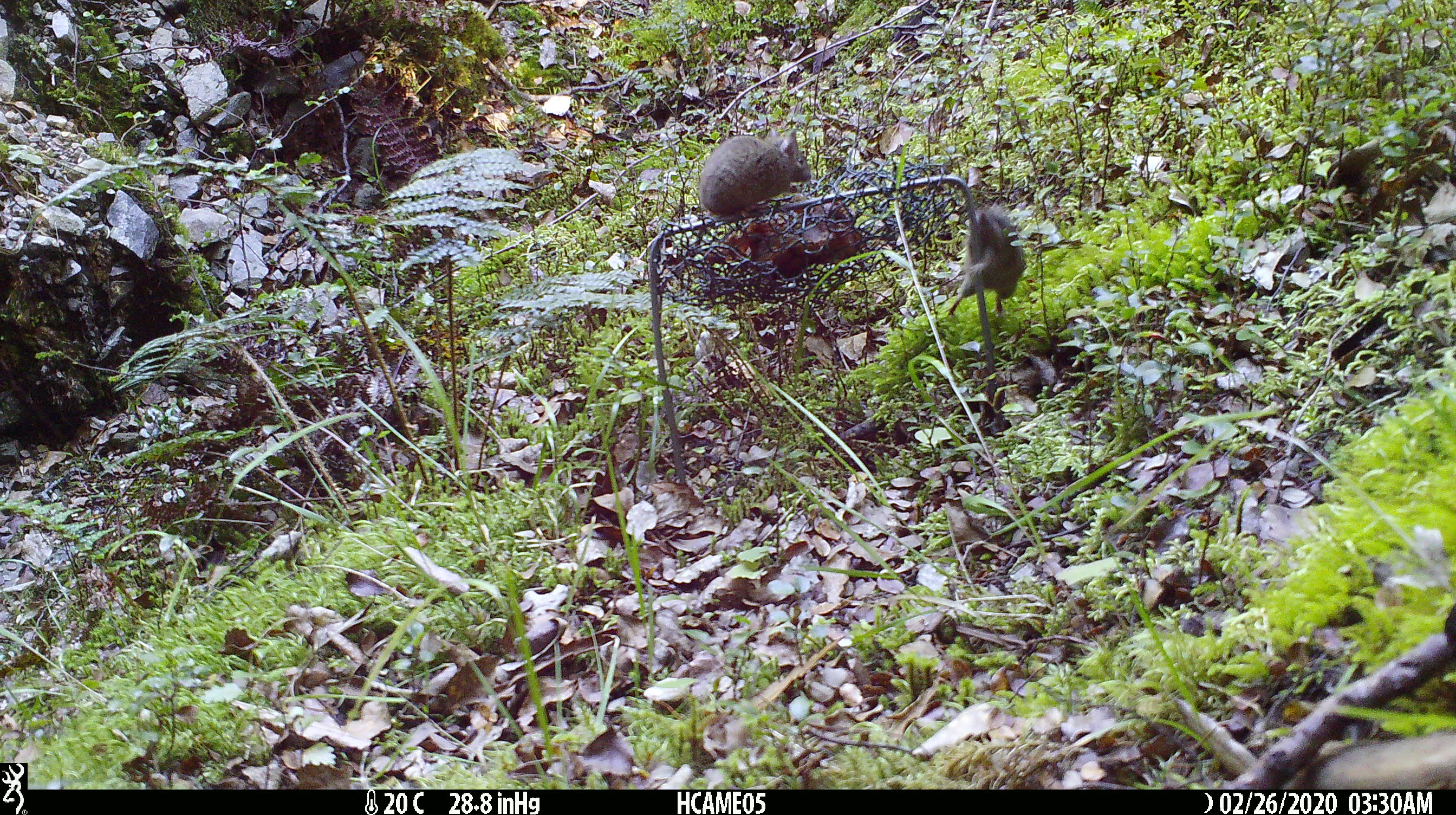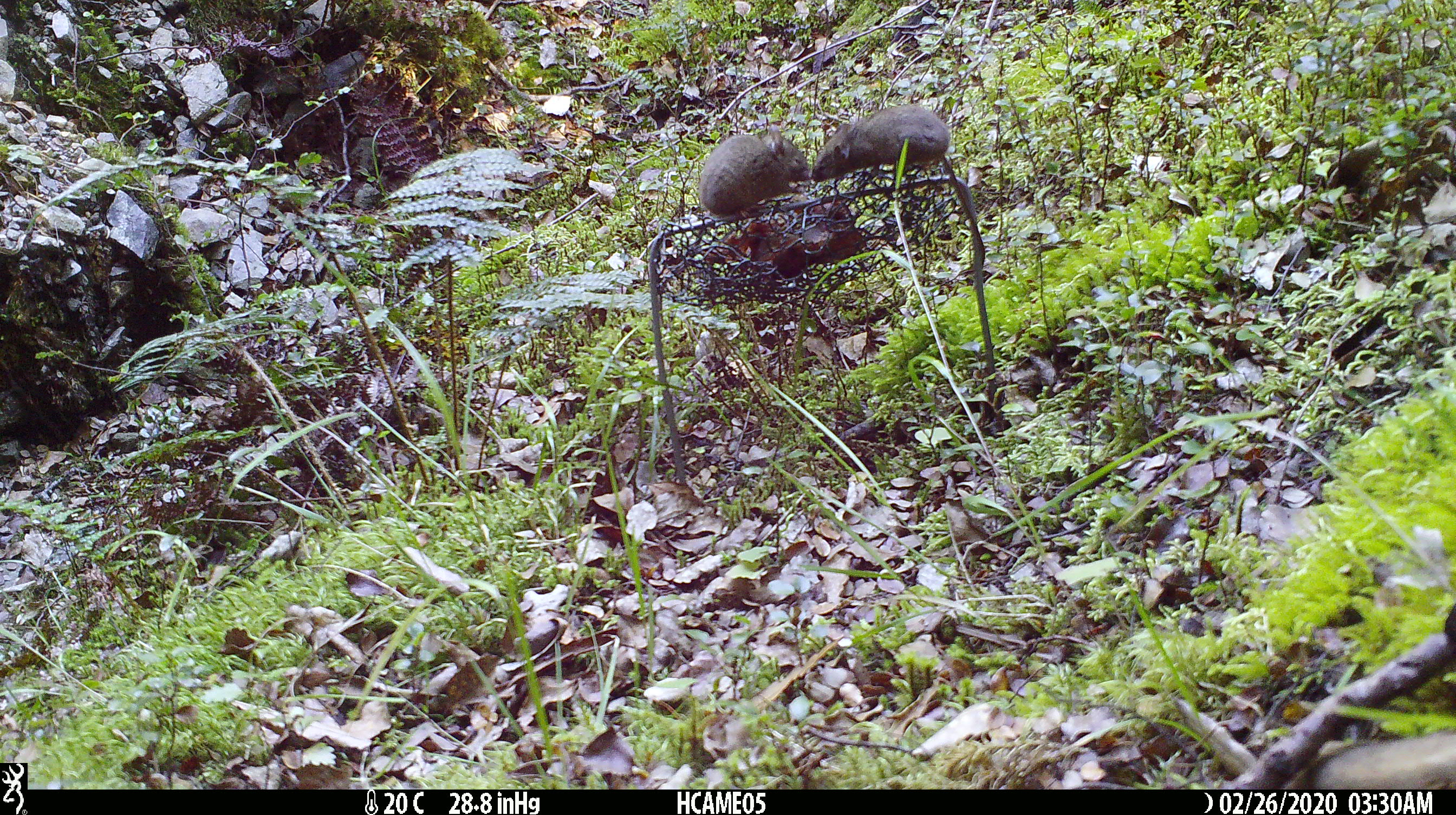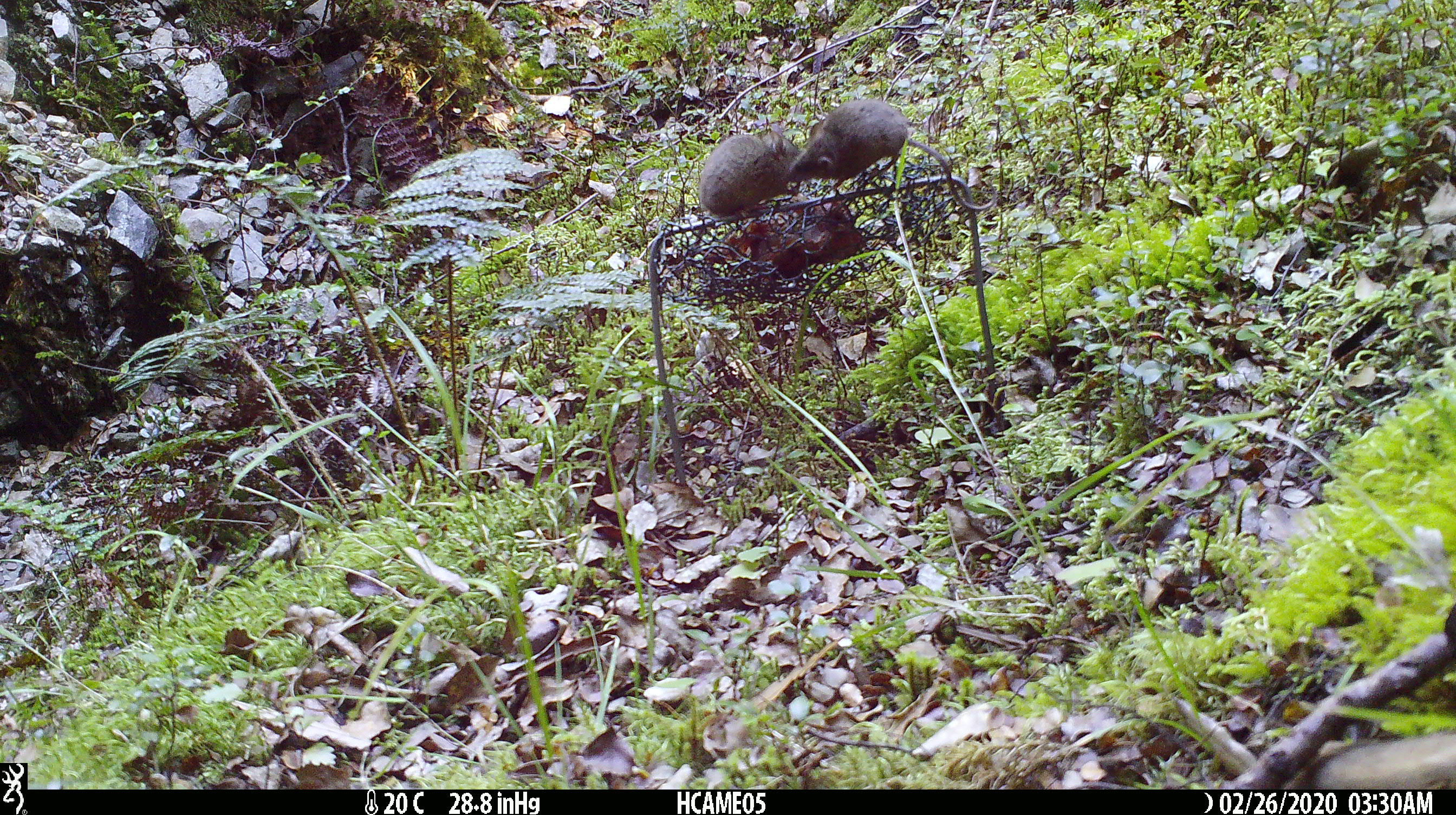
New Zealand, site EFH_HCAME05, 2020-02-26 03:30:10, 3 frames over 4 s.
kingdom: Animalia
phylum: Chordata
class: Mammalia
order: Rodentia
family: Muridae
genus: Mus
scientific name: Mus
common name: mouse